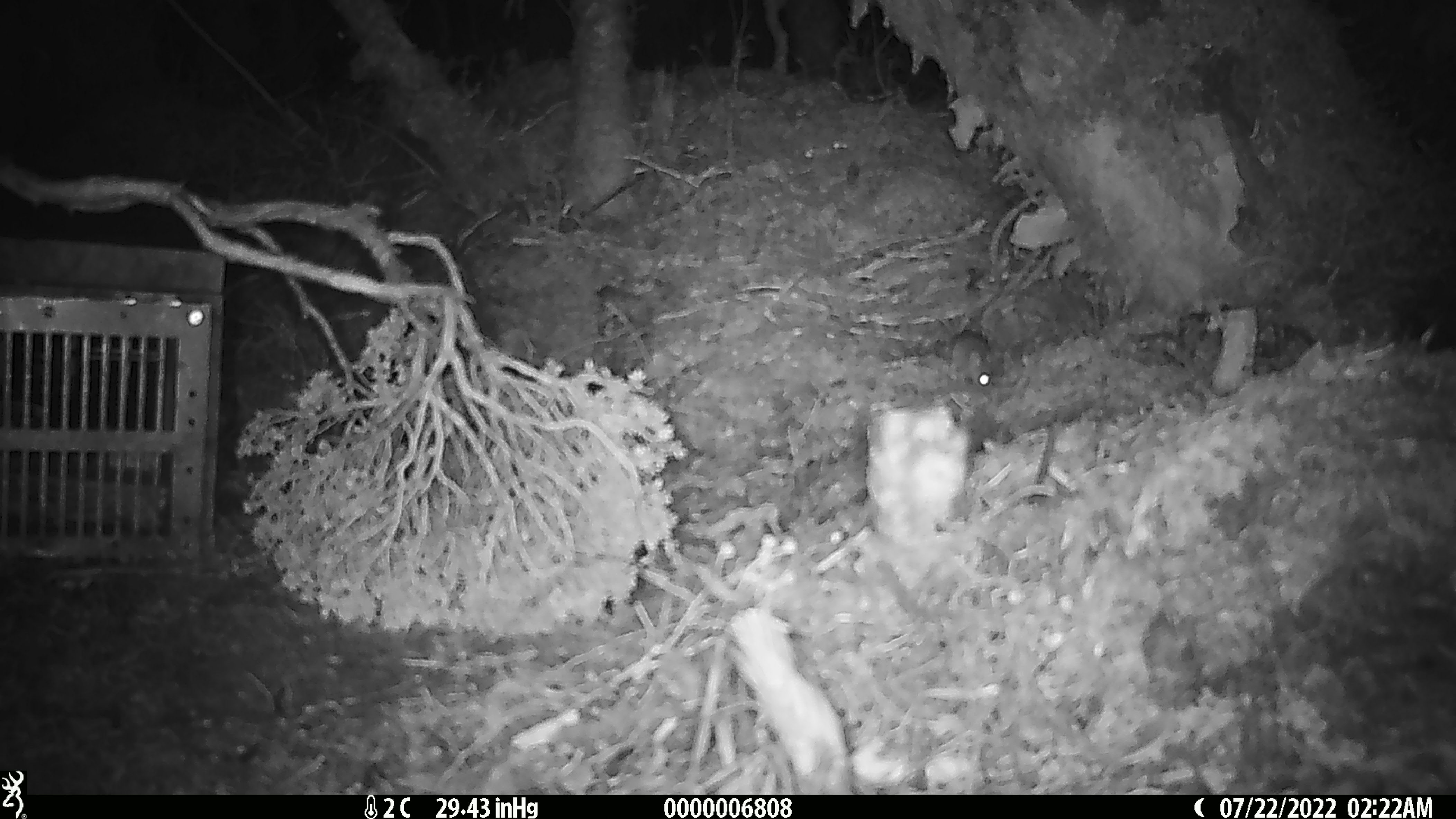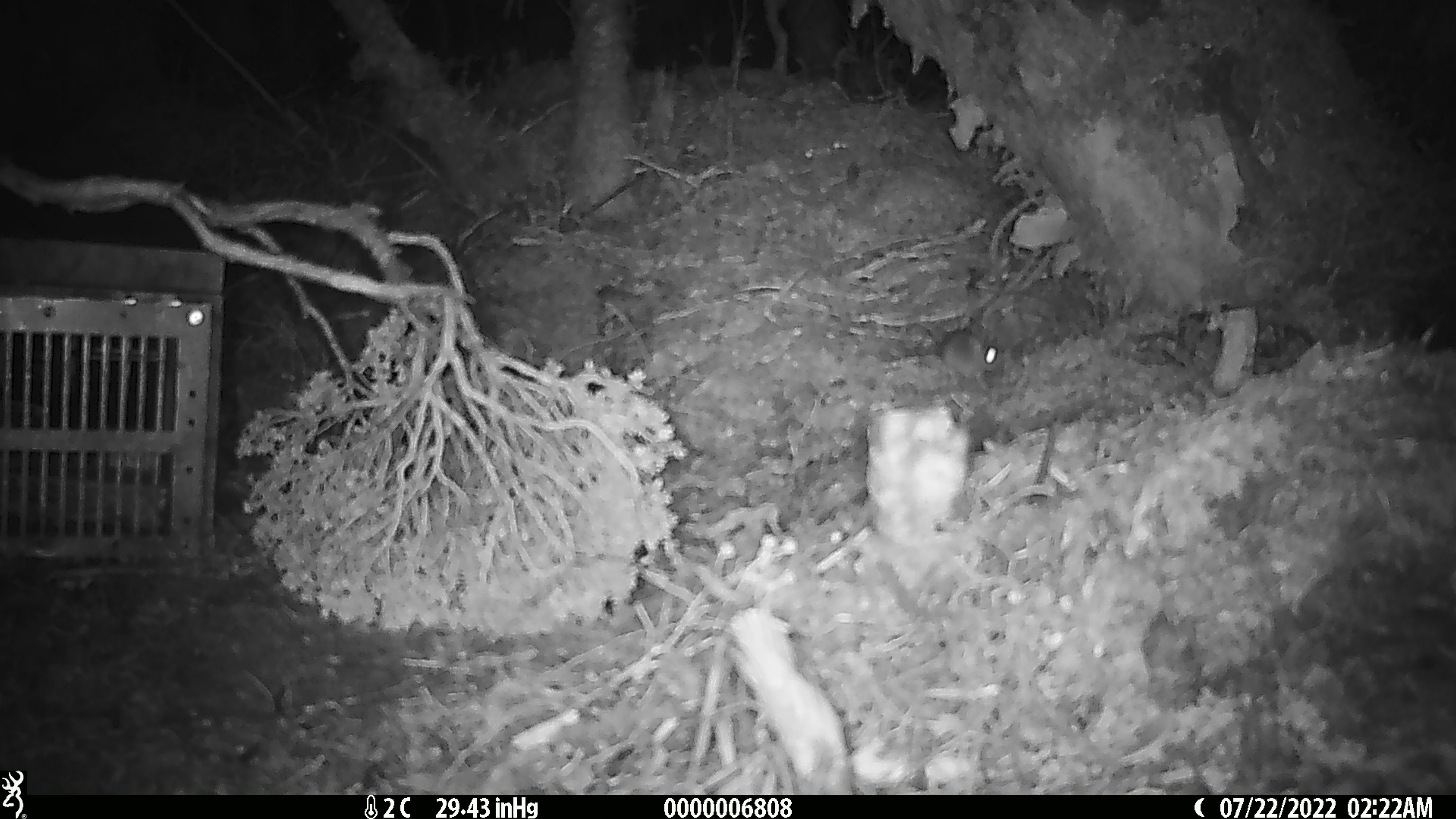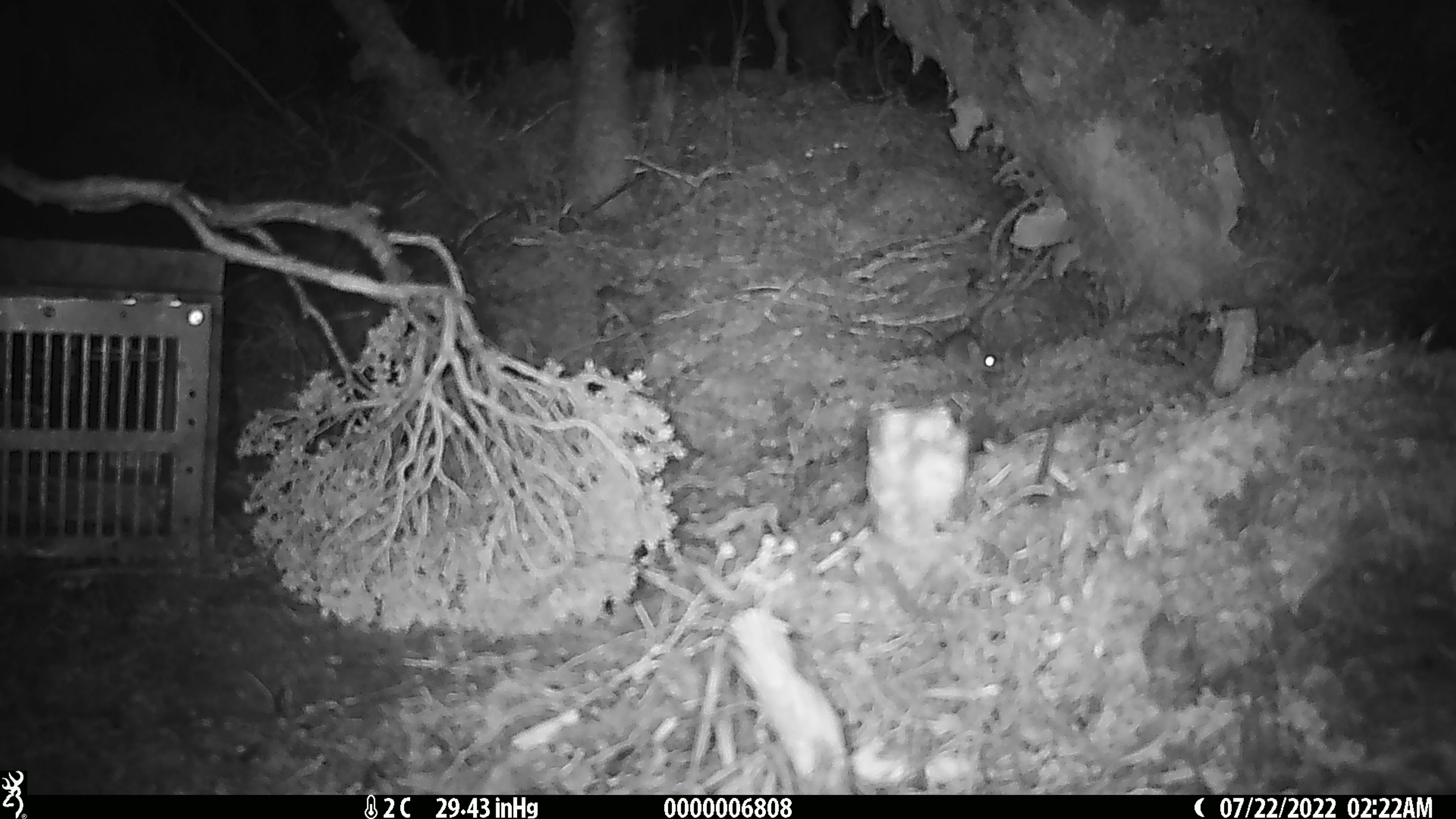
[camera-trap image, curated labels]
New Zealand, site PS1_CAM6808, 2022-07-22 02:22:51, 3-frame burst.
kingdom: Animalia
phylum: Chordata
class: Mammalia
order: Rodentia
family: Muridae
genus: Mus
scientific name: Mus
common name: mouse